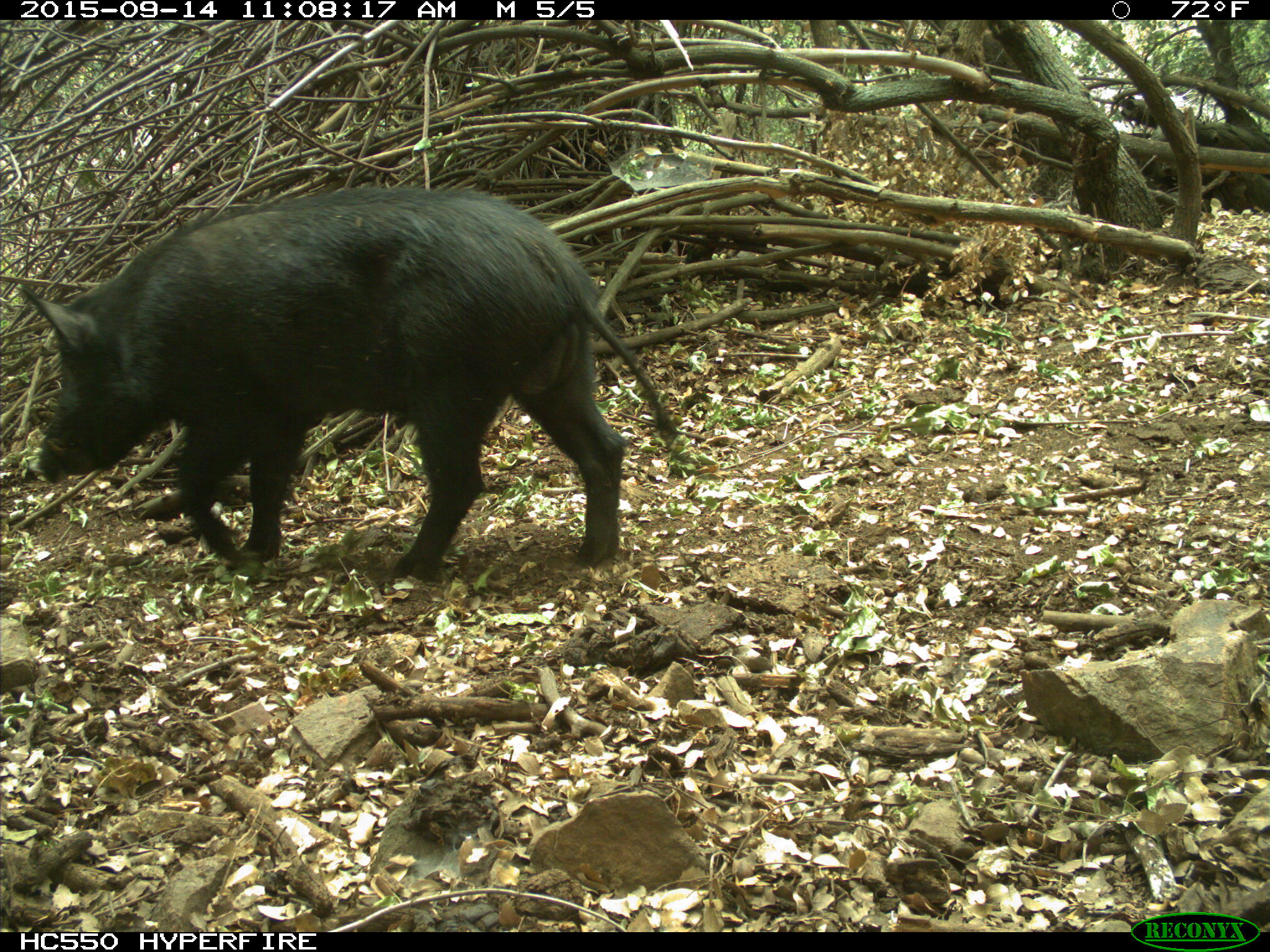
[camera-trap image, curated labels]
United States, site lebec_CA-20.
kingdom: Animalia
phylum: Chordata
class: Mammalia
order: Artiodactyla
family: Suidae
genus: Sus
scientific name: Sus scrofa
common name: wild boar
Sus scrofa (wild boar).